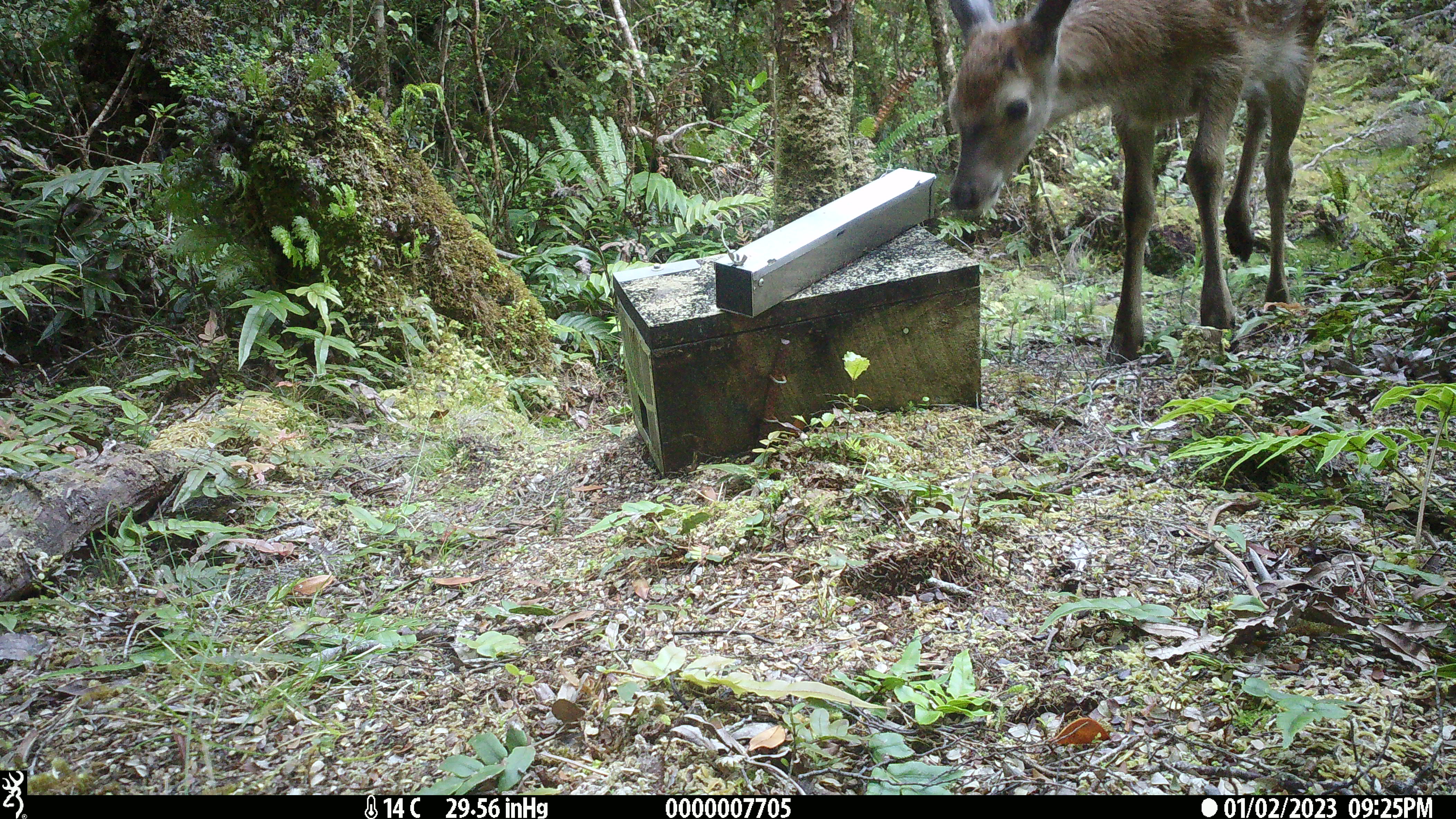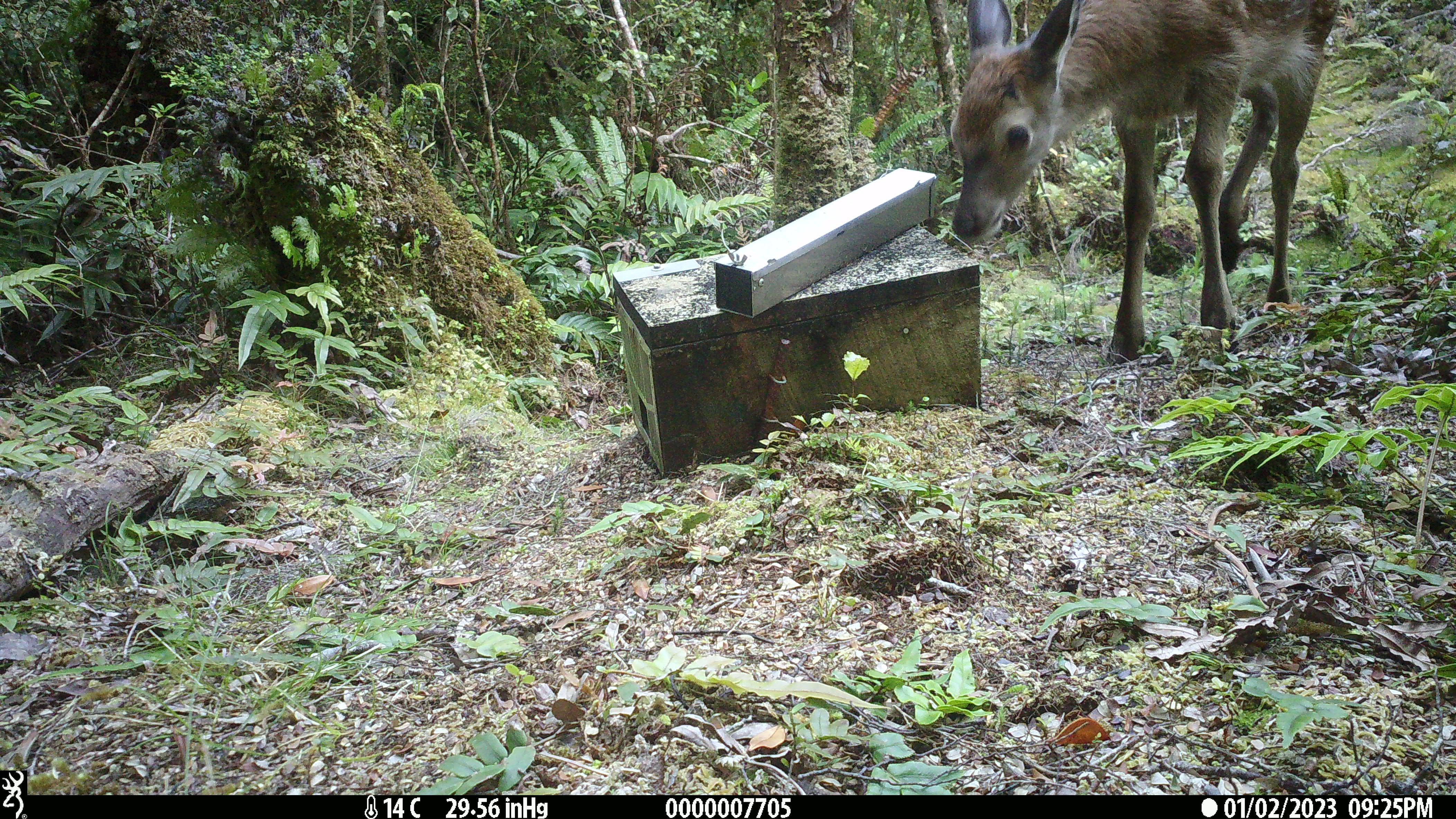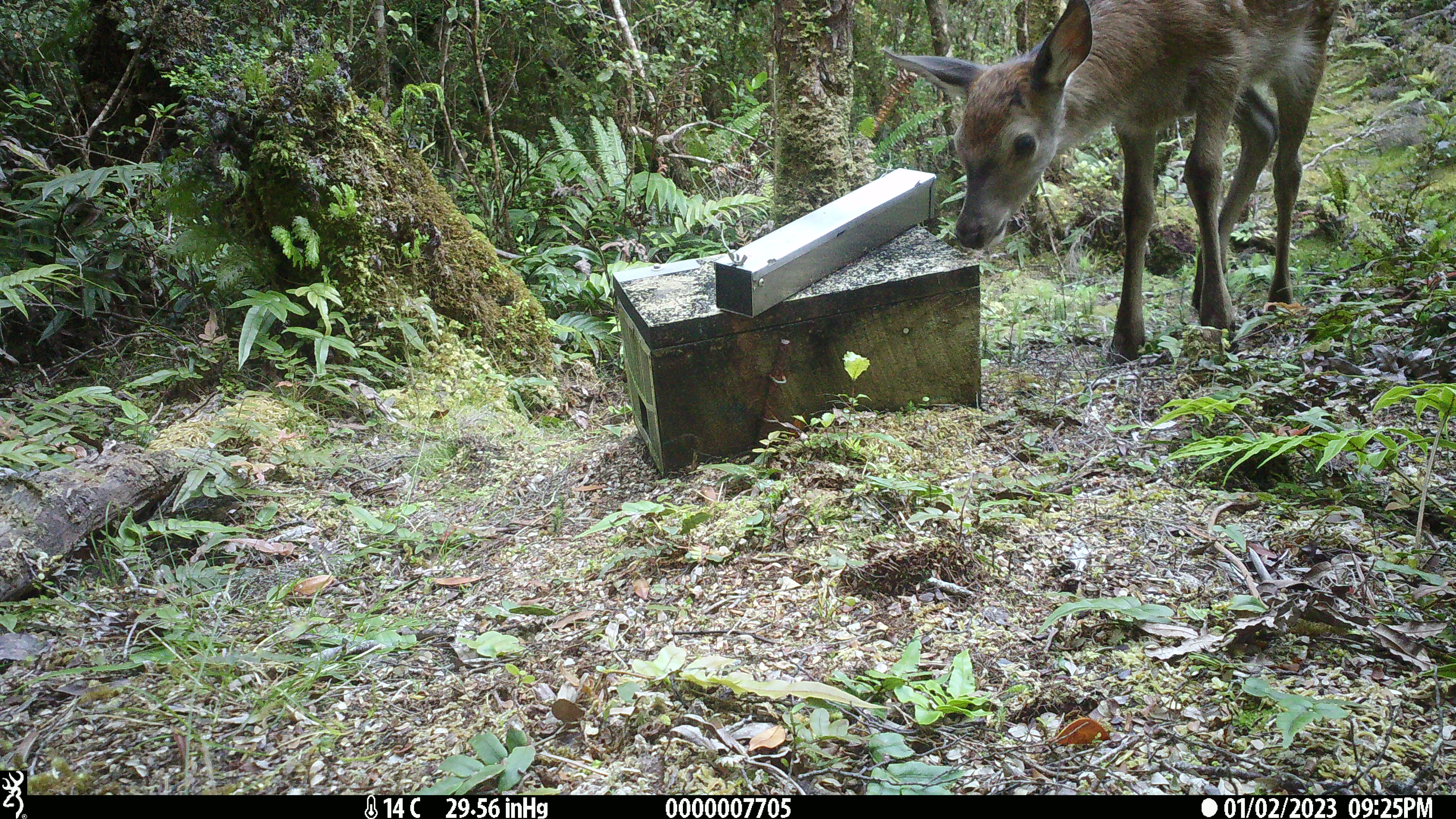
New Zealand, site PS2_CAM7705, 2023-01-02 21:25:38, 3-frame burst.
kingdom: Animalia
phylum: Chordata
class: Mammalia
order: Artiodactyla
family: Cervidae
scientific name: Cervidae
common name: deer